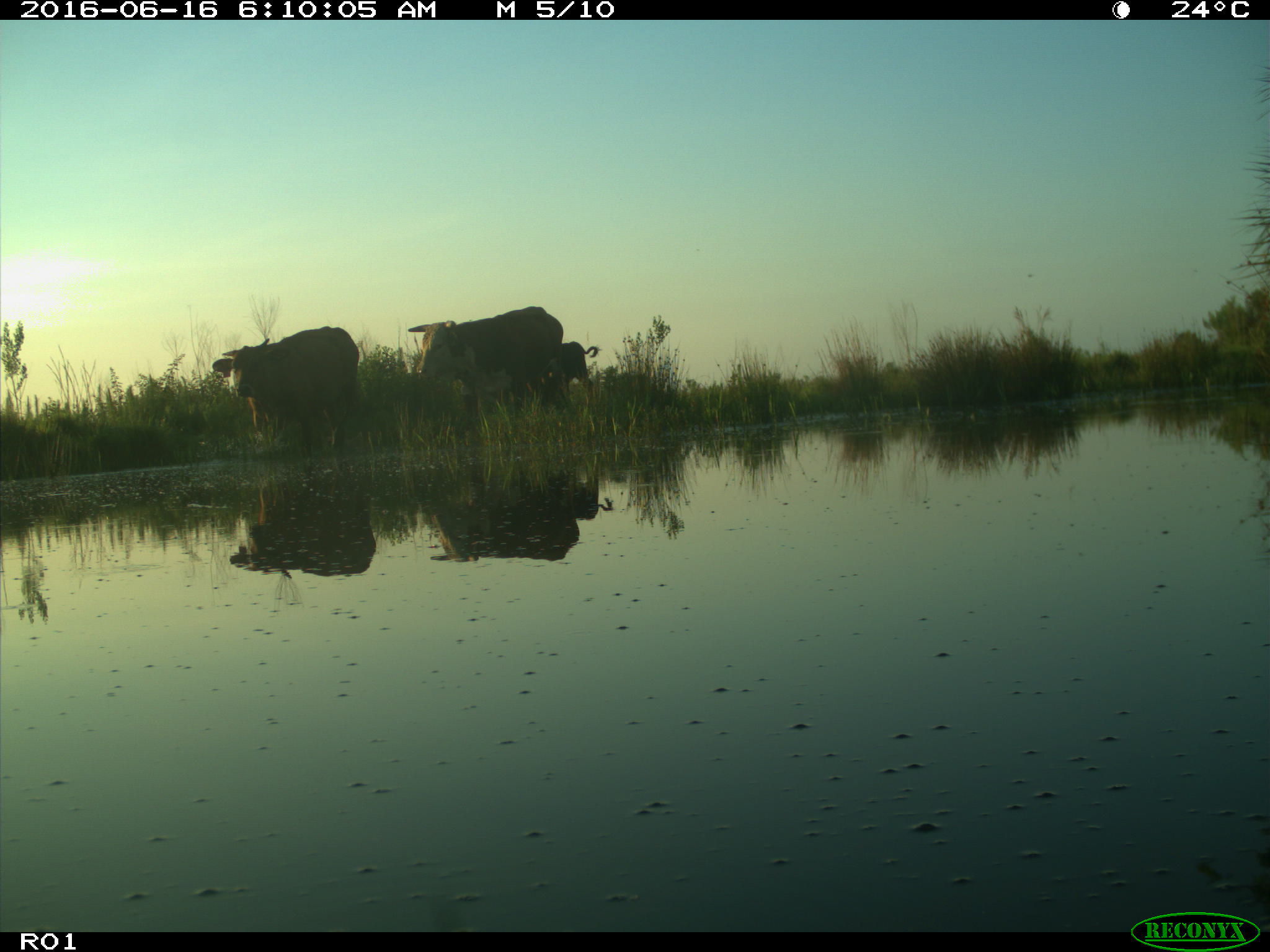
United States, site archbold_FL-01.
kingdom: Animalia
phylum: Chordata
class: Mammalia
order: Artiodactyla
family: Bovidae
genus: Bos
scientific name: Bos taurus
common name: domestic cow